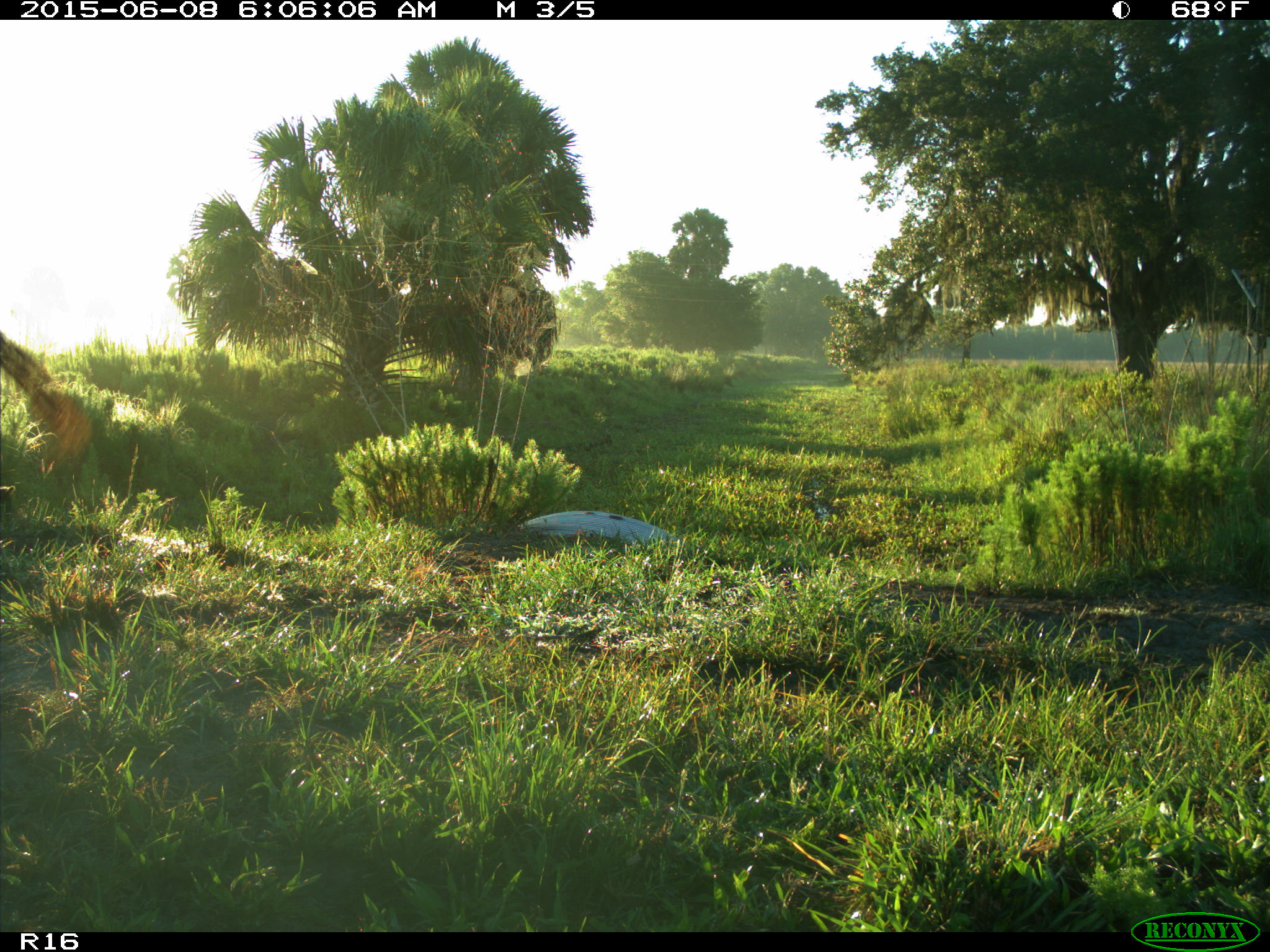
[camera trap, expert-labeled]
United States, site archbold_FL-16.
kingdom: Animalia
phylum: Chordata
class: Mammalia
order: Artiodactyla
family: Bovidae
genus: Bos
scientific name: Bos taurus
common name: domestic cow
Bos taurus (domestic cow).